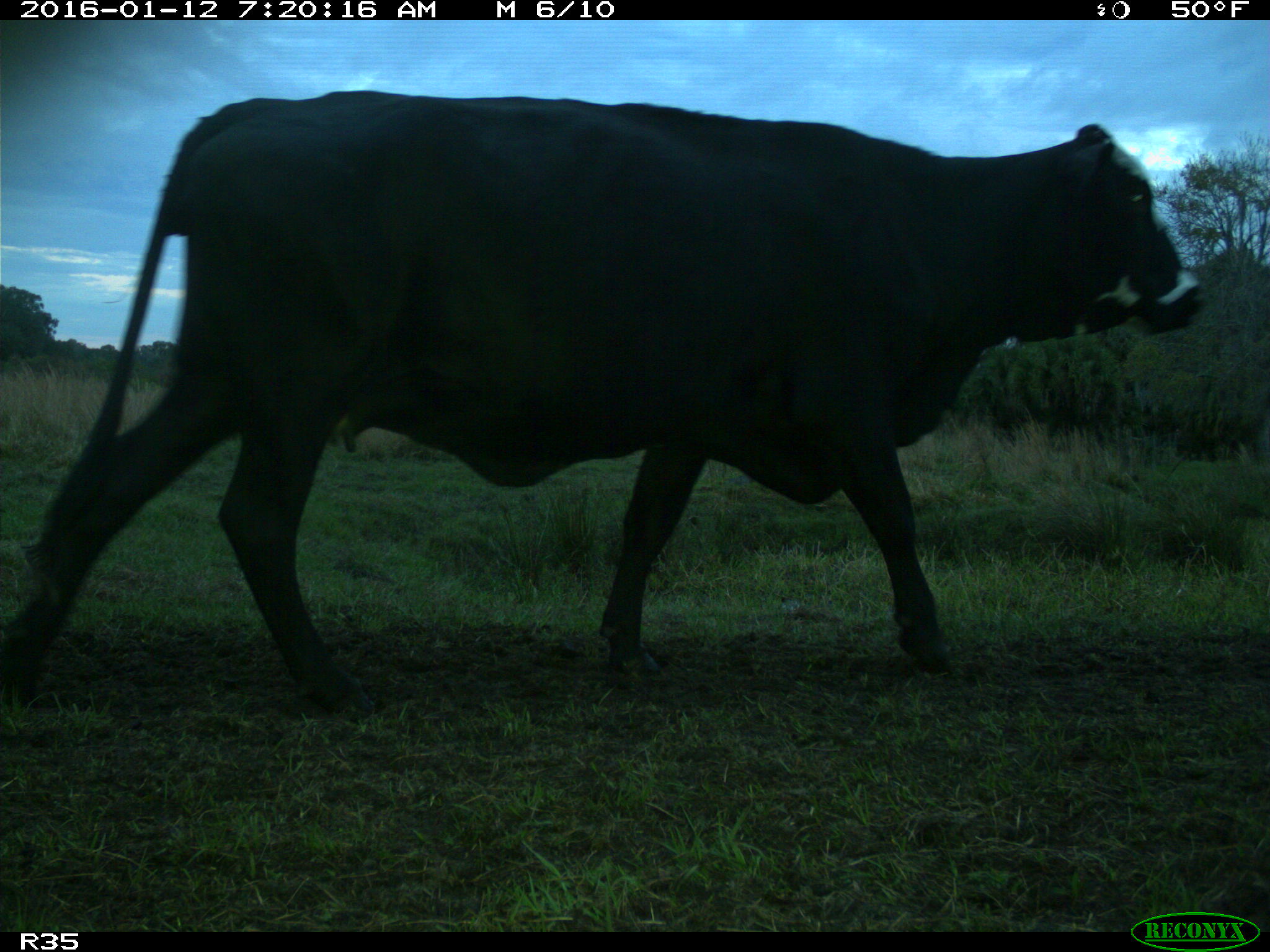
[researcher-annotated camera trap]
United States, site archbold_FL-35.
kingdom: Animalia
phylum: Chordata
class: Mammalia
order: Artiodactyla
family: Bovidae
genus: Bos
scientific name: Bos taurus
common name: domestic cow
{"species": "Bos taurus (domestic cow)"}